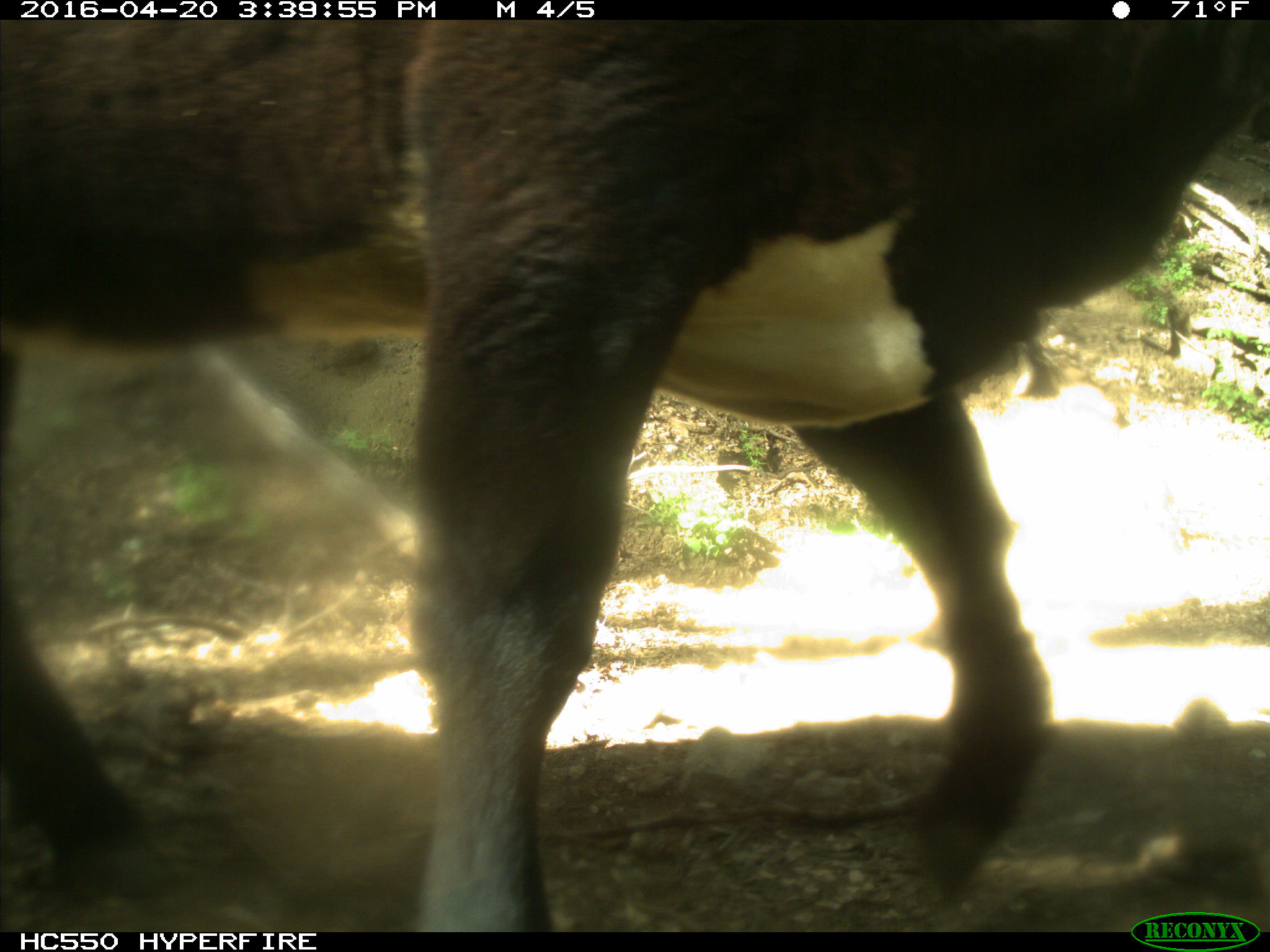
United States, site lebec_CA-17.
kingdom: Animalia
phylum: Chordata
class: Mammalia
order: Artiodactyla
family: Bovidae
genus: Bos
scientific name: Bos taurus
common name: domestic cow